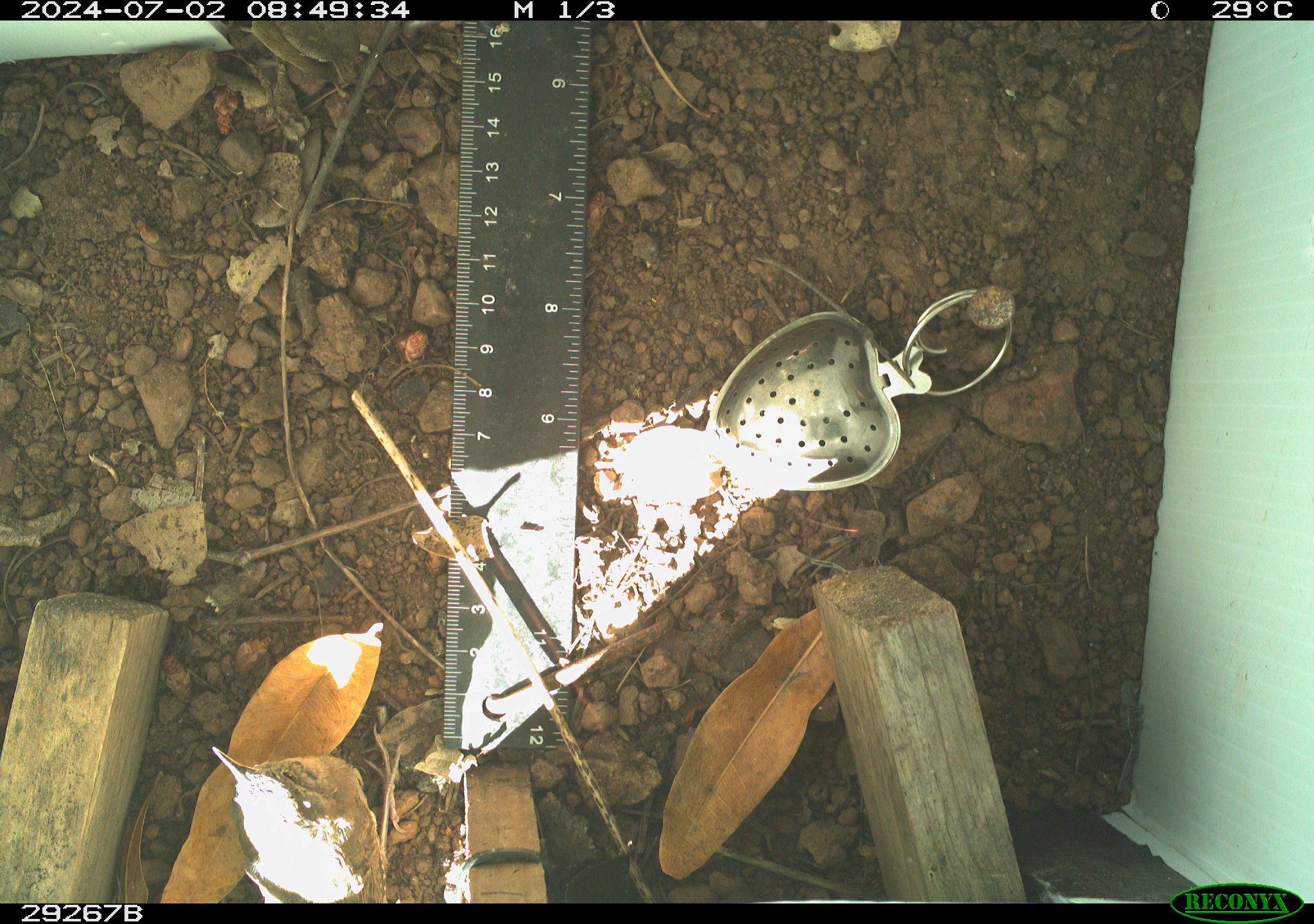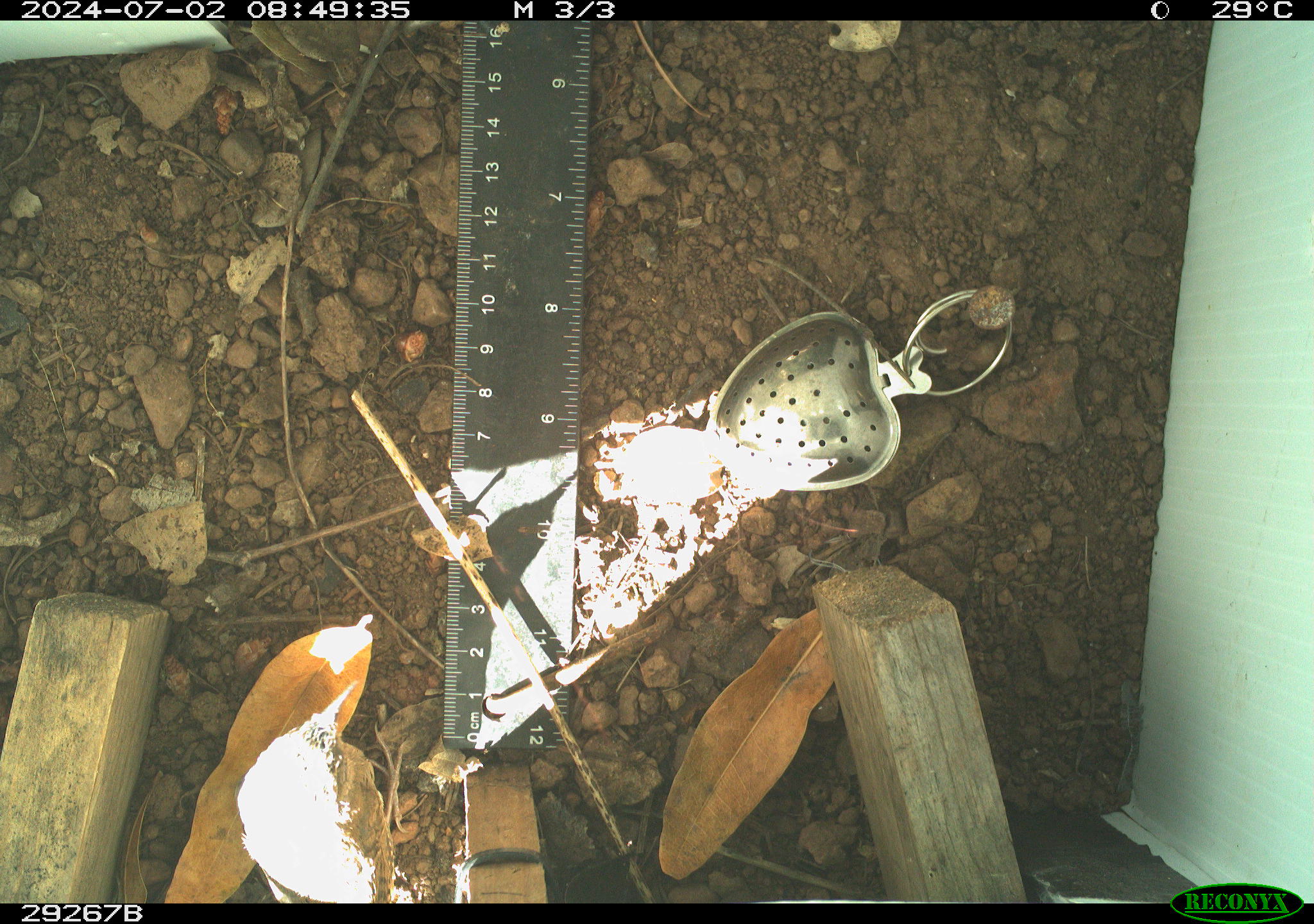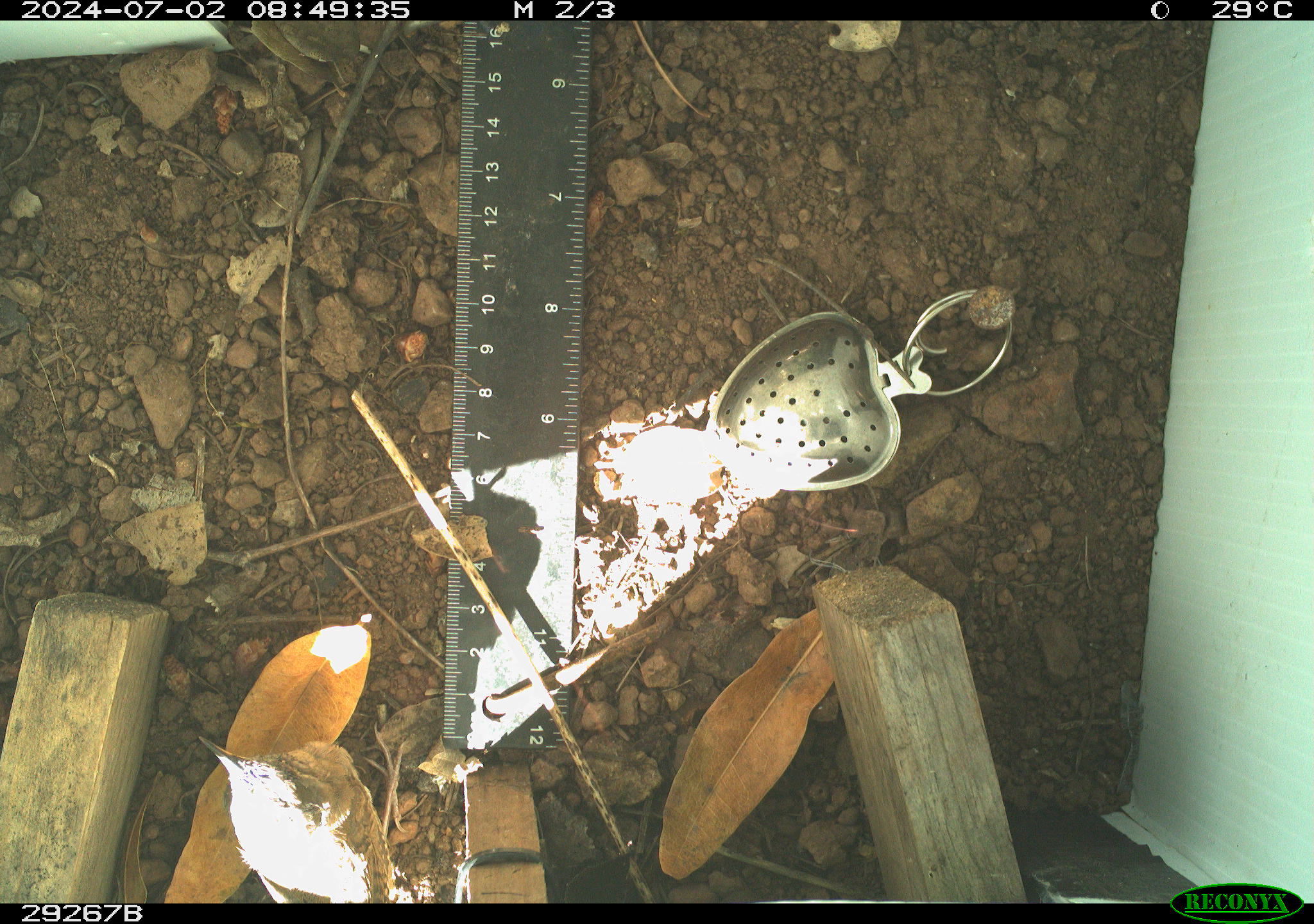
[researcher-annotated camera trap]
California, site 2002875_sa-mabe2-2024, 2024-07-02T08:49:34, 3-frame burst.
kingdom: Animalia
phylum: Chordata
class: Aves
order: Passeriformes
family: Troglodytidae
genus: Thryomanes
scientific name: Thryomanes bewickii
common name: bewick's wren